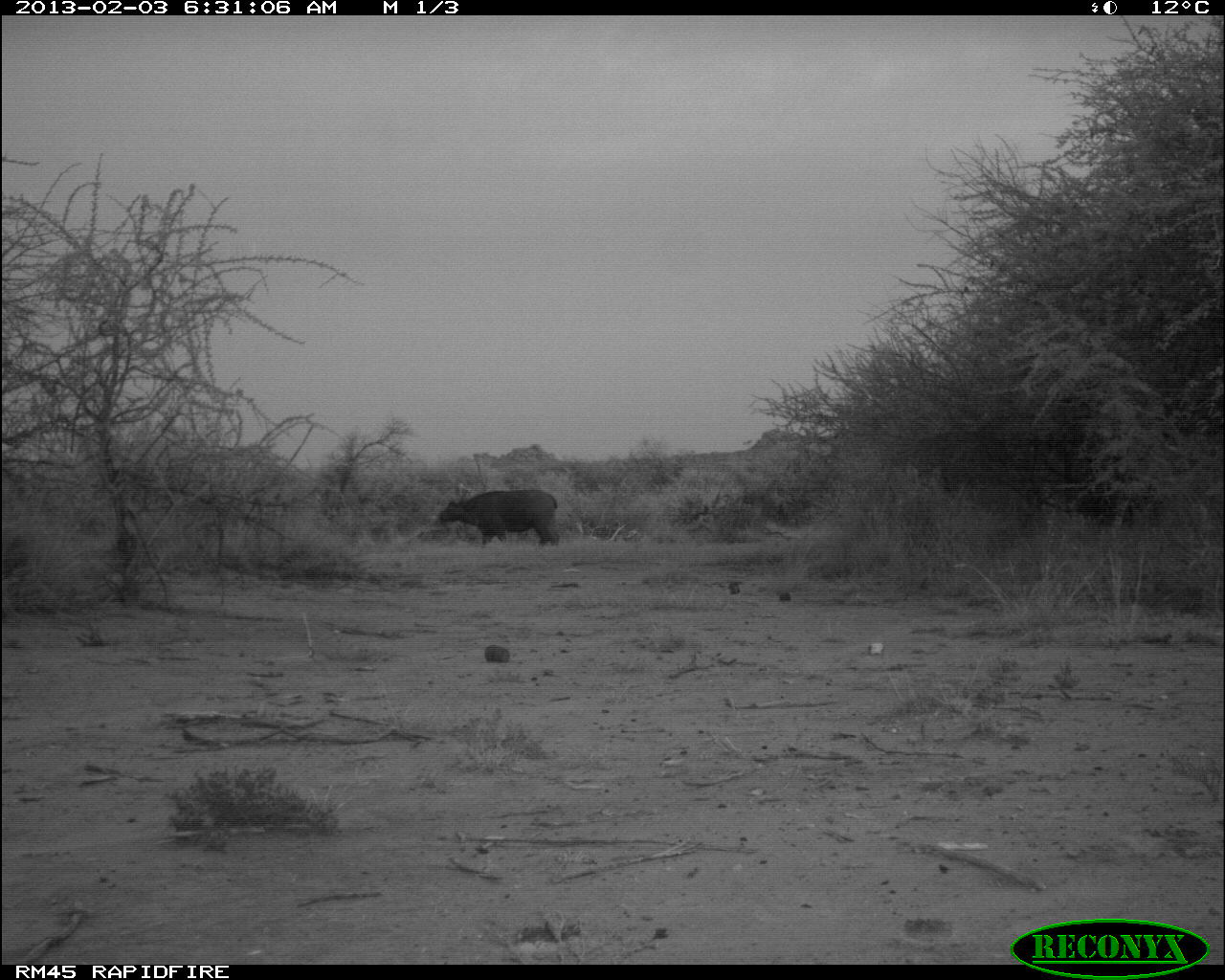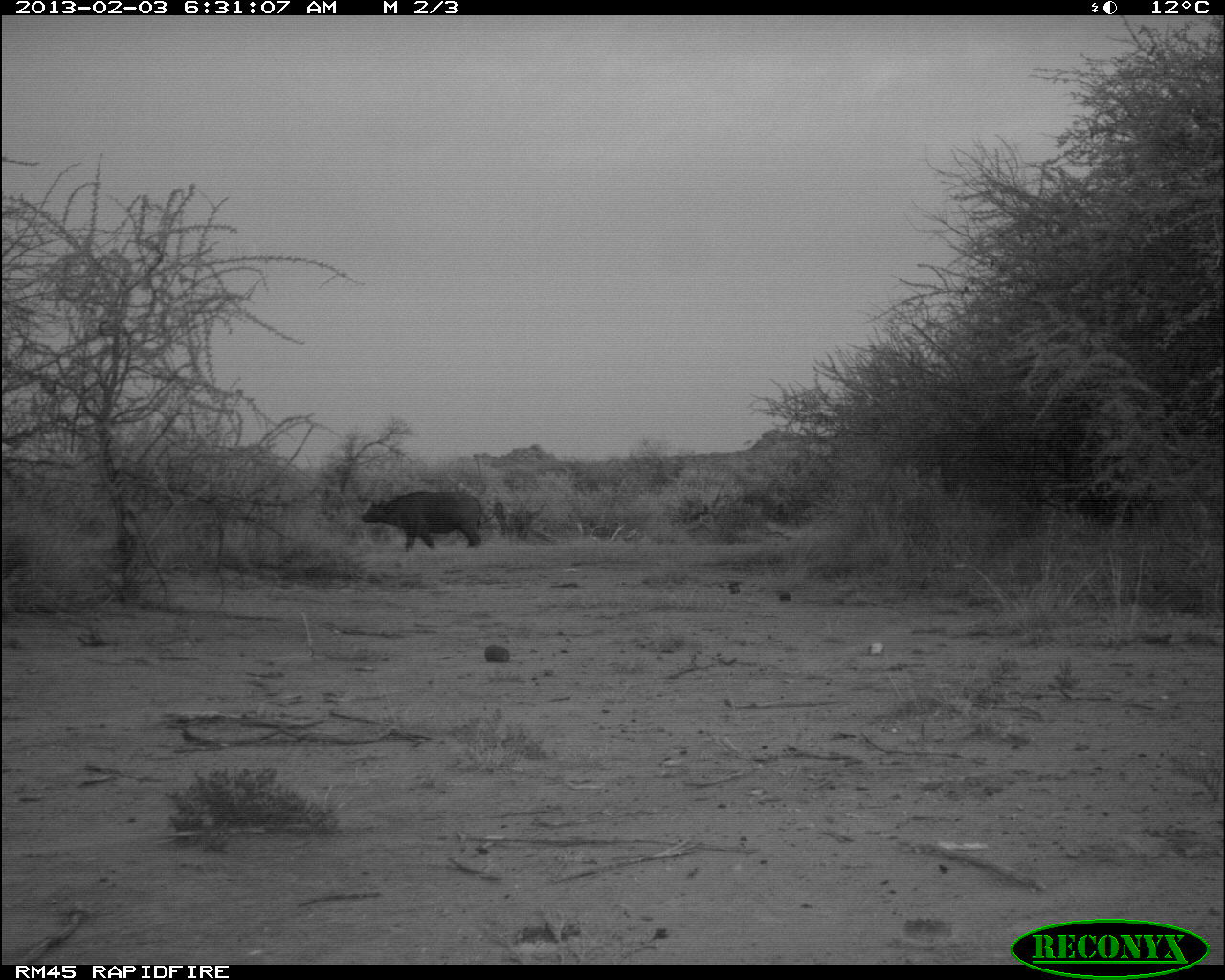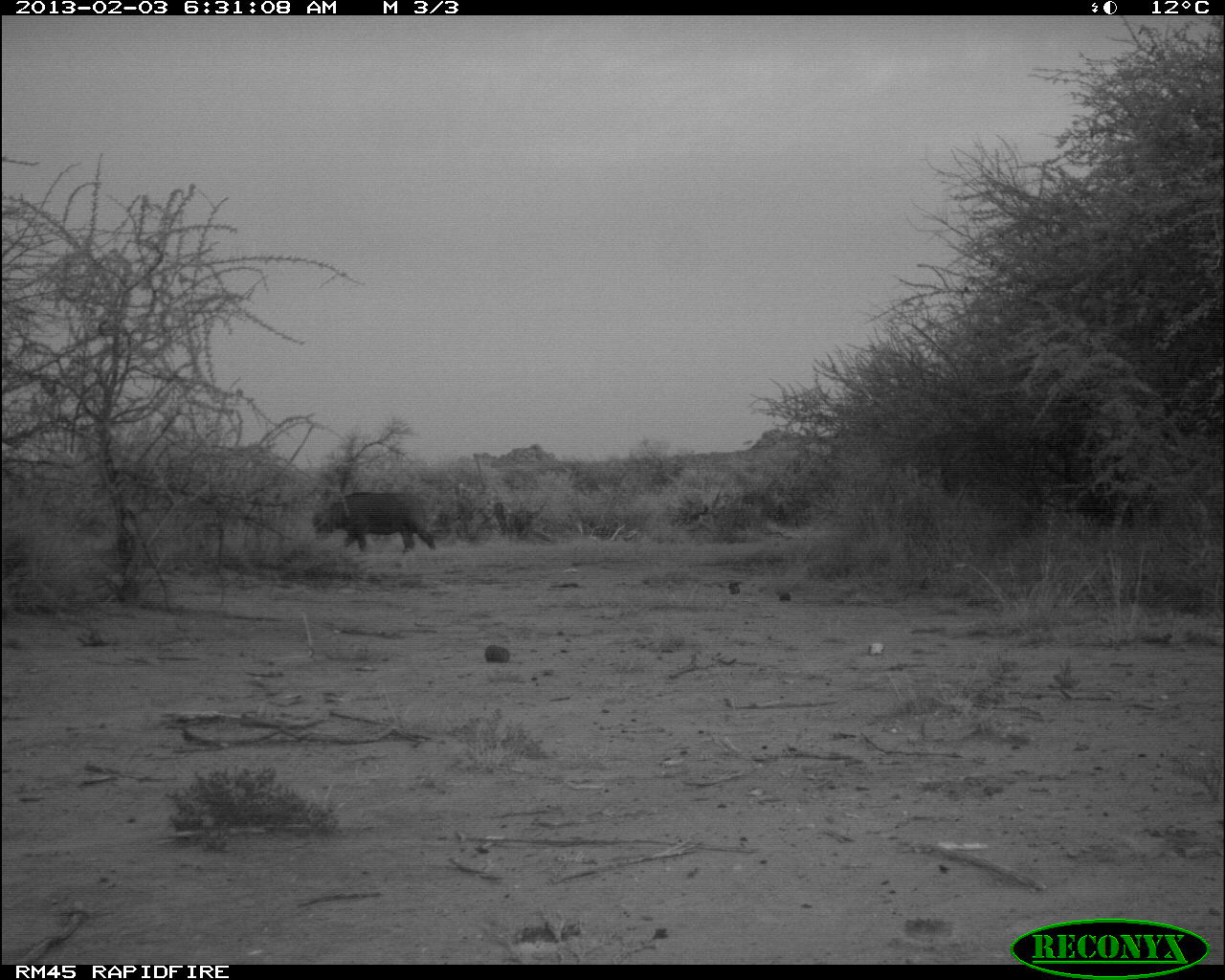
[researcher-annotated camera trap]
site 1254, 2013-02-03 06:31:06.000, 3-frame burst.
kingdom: Animalia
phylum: Chordata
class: Mammalia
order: Artiodactyla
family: Bovidae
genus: Syncerus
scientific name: Syncerus caffer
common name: african buffalo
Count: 1.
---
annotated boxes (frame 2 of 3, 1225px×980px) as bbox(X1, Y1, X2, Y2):
syncerus caffer: bbox(360, 487, 490, 551)